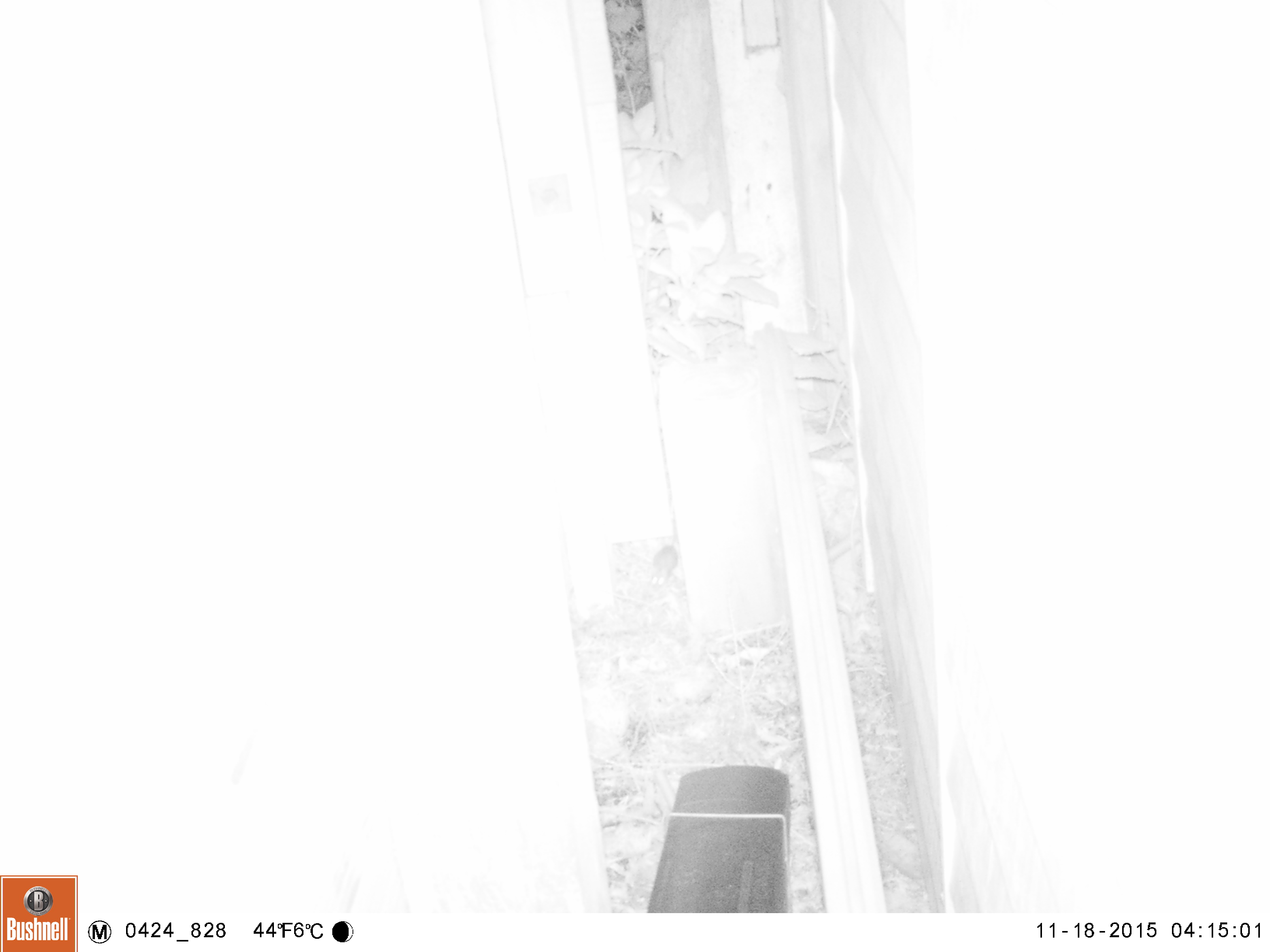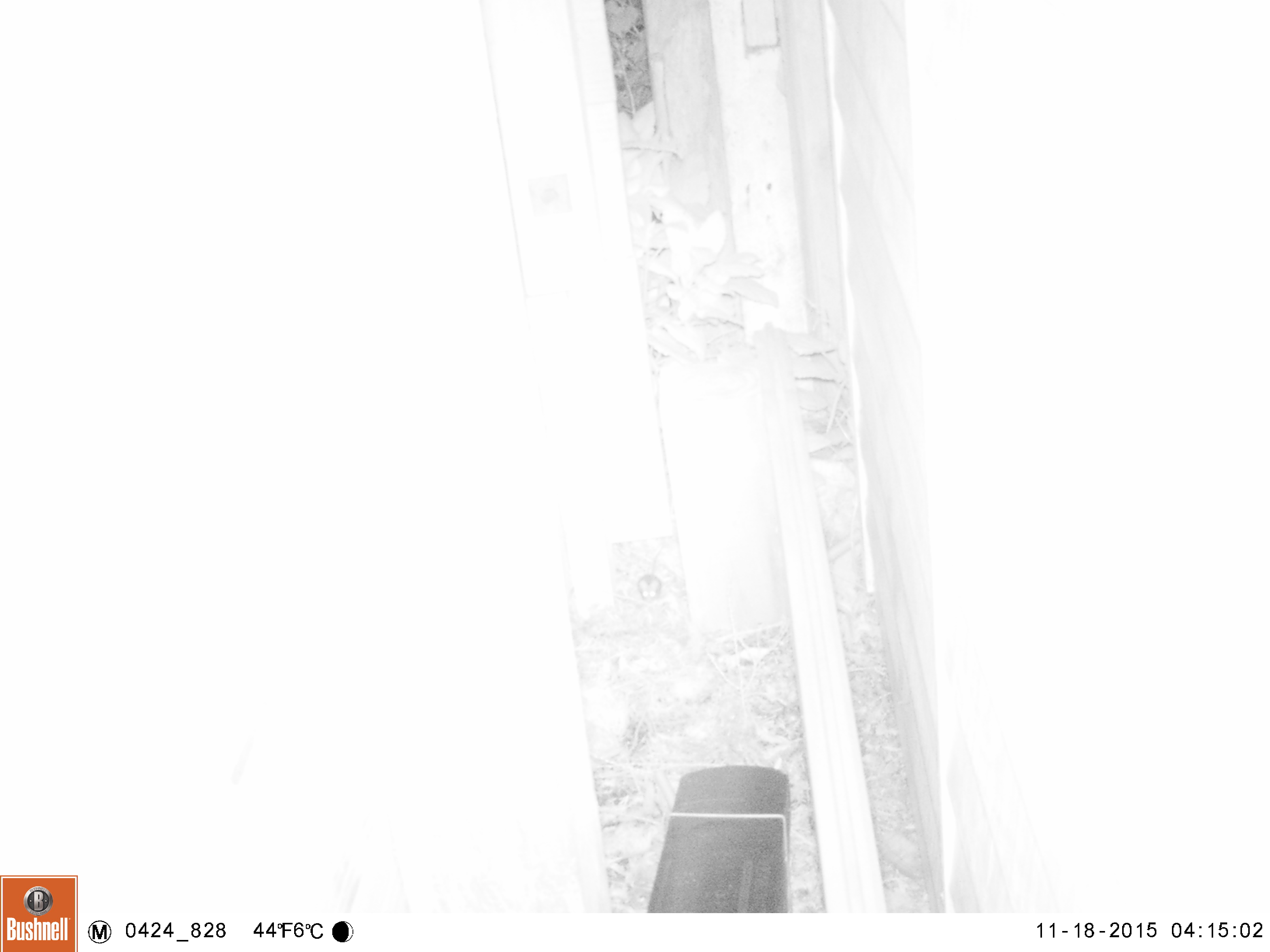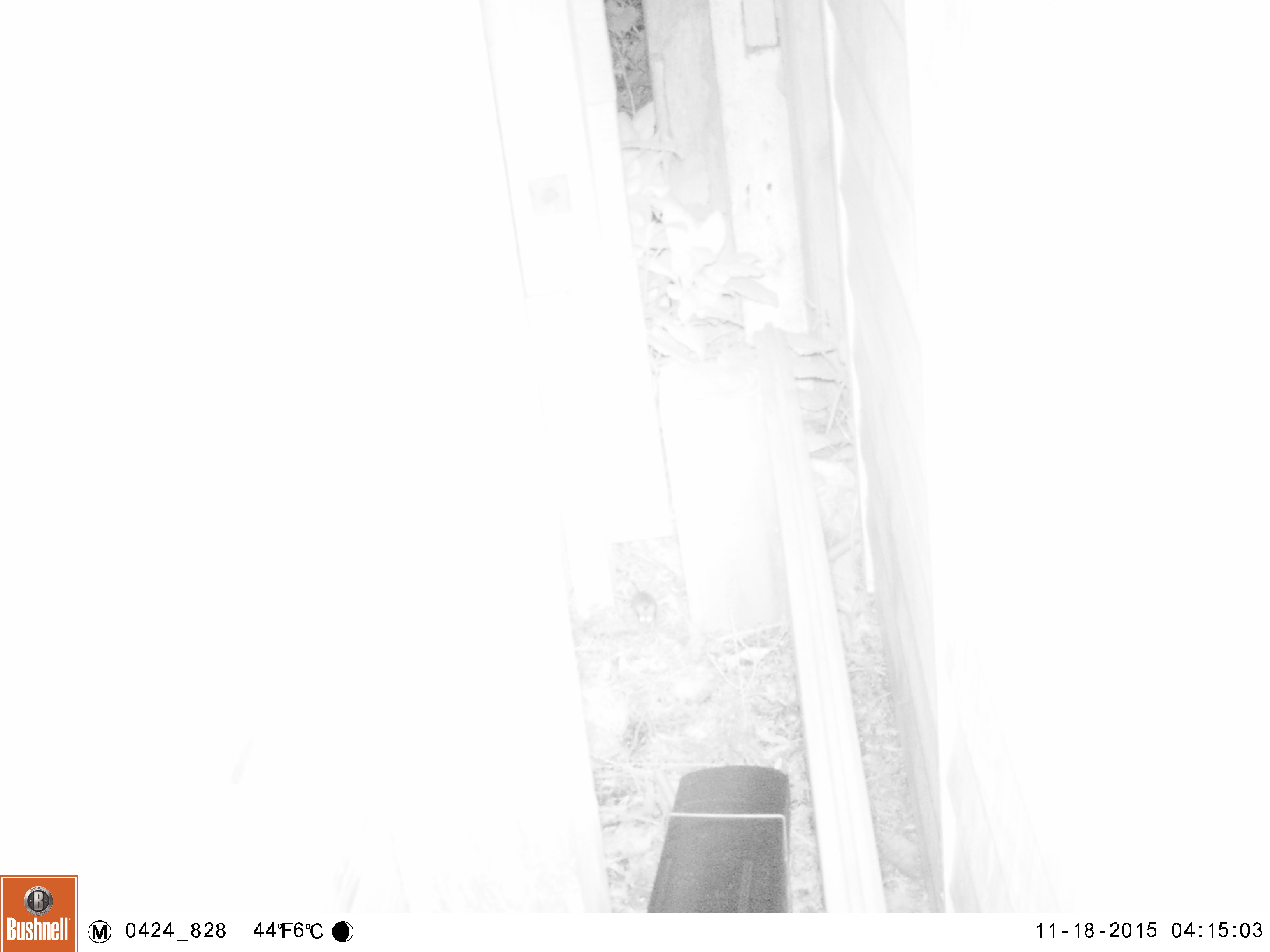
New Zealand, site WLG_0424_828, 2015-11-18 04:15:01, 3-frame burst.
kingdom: Animalia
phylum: Chordata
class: Mammalia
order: Rodentia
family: Muridae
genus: Mus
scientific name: Mus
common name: mouse